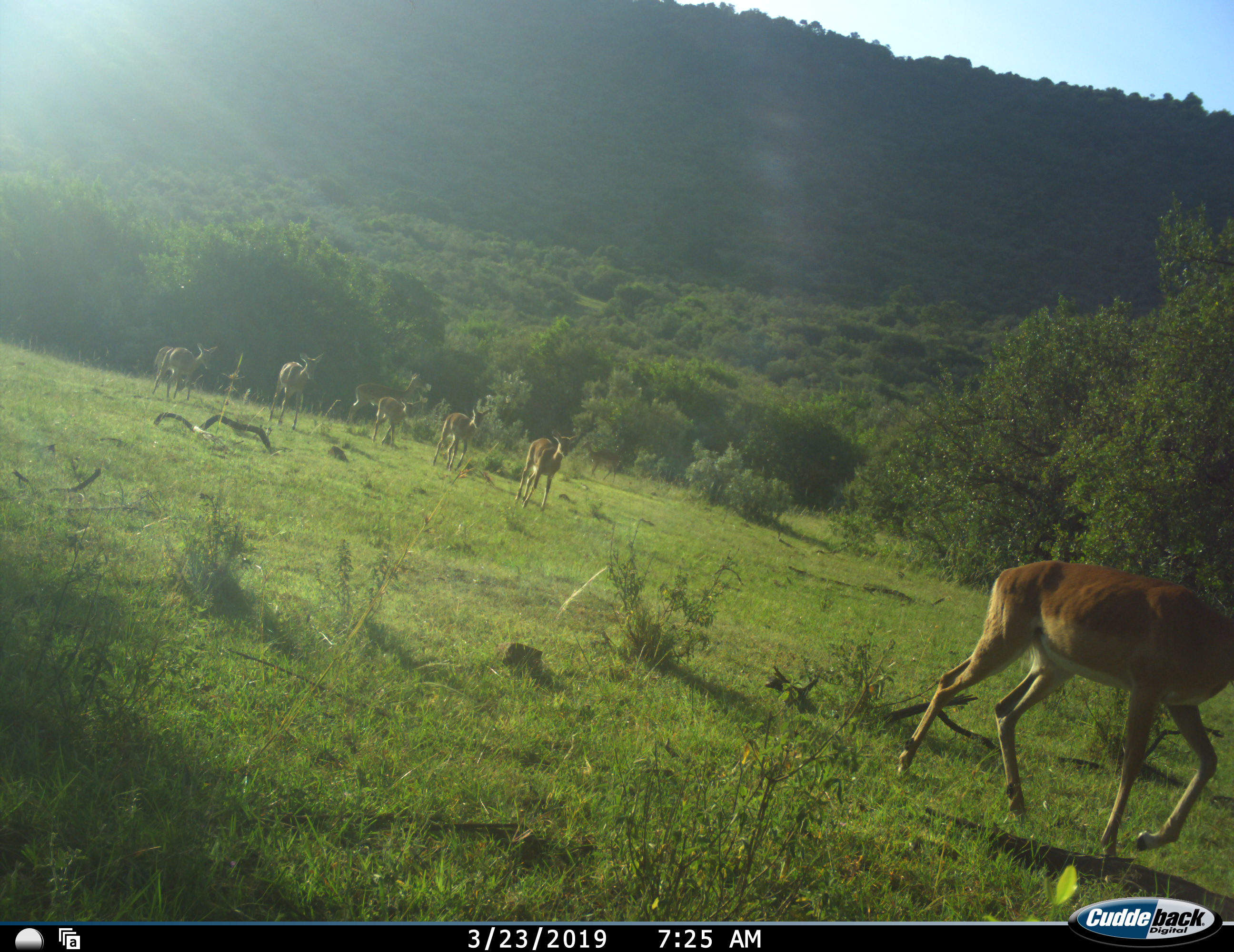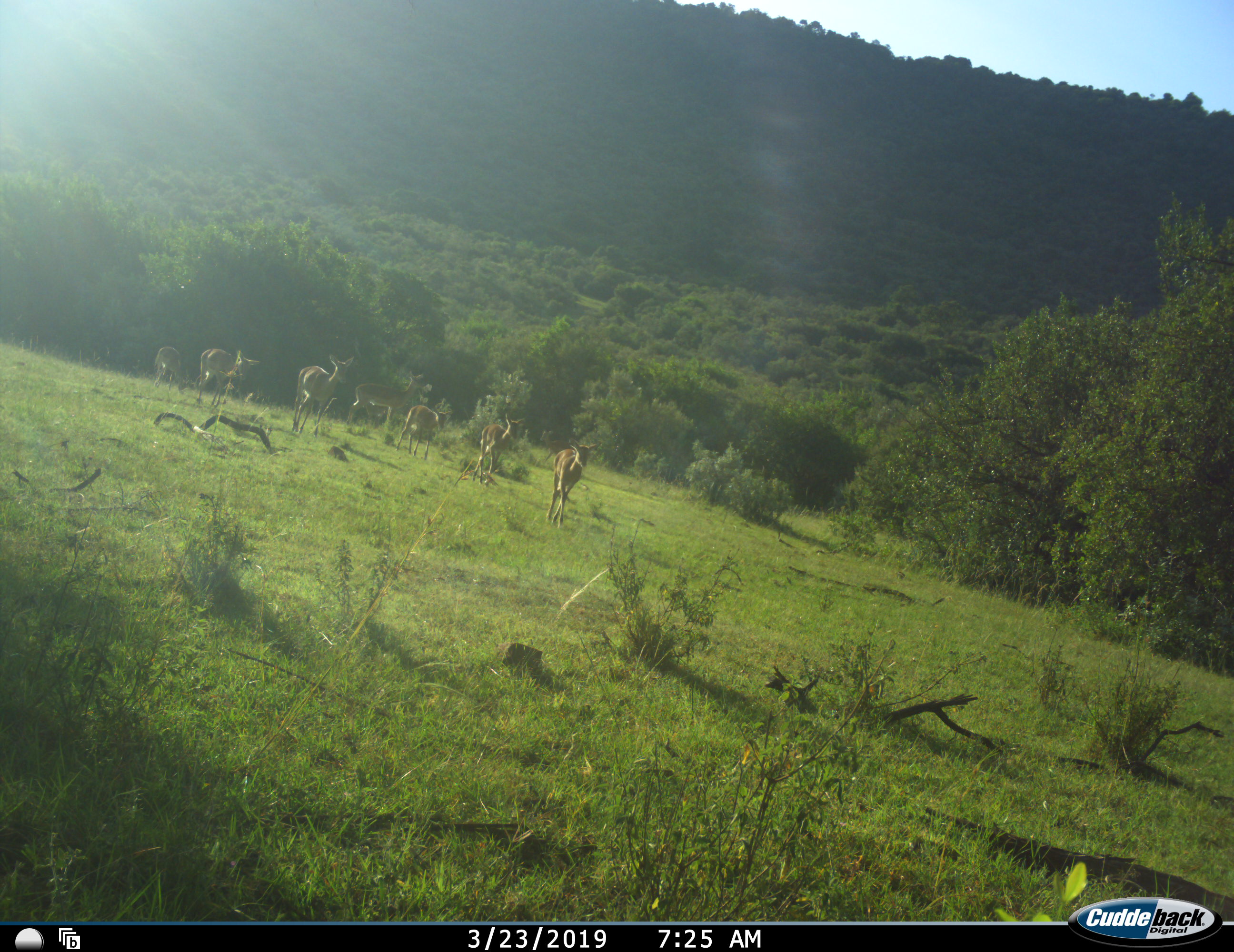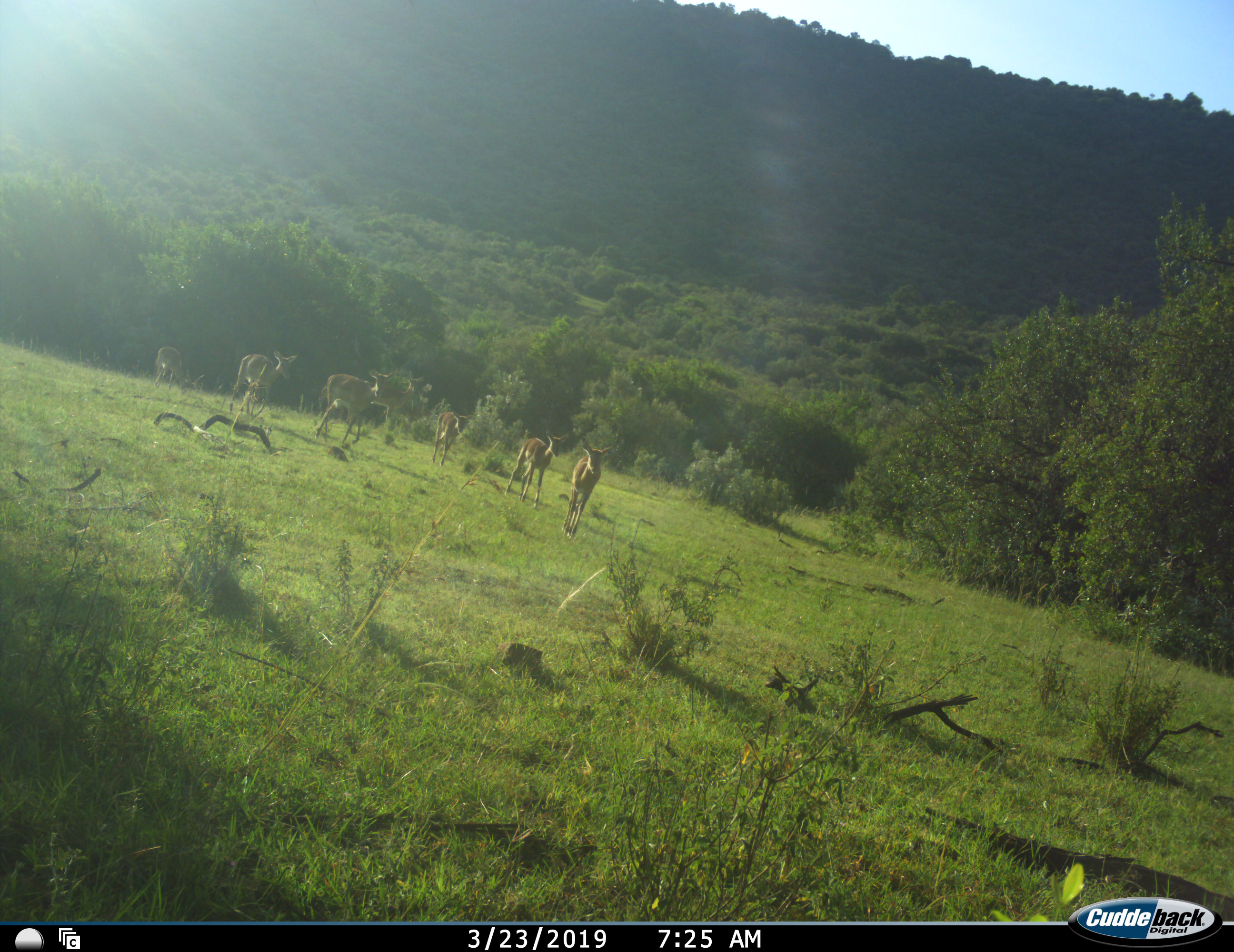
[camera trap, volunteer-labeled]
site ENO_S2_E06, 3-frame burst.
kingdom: Animalia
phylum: Chordata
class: Mammalia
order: Artiodactyla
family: Bovidae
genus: Aepyceros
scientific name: Aepyceros melampus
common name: impala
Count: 8.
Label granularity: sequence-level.